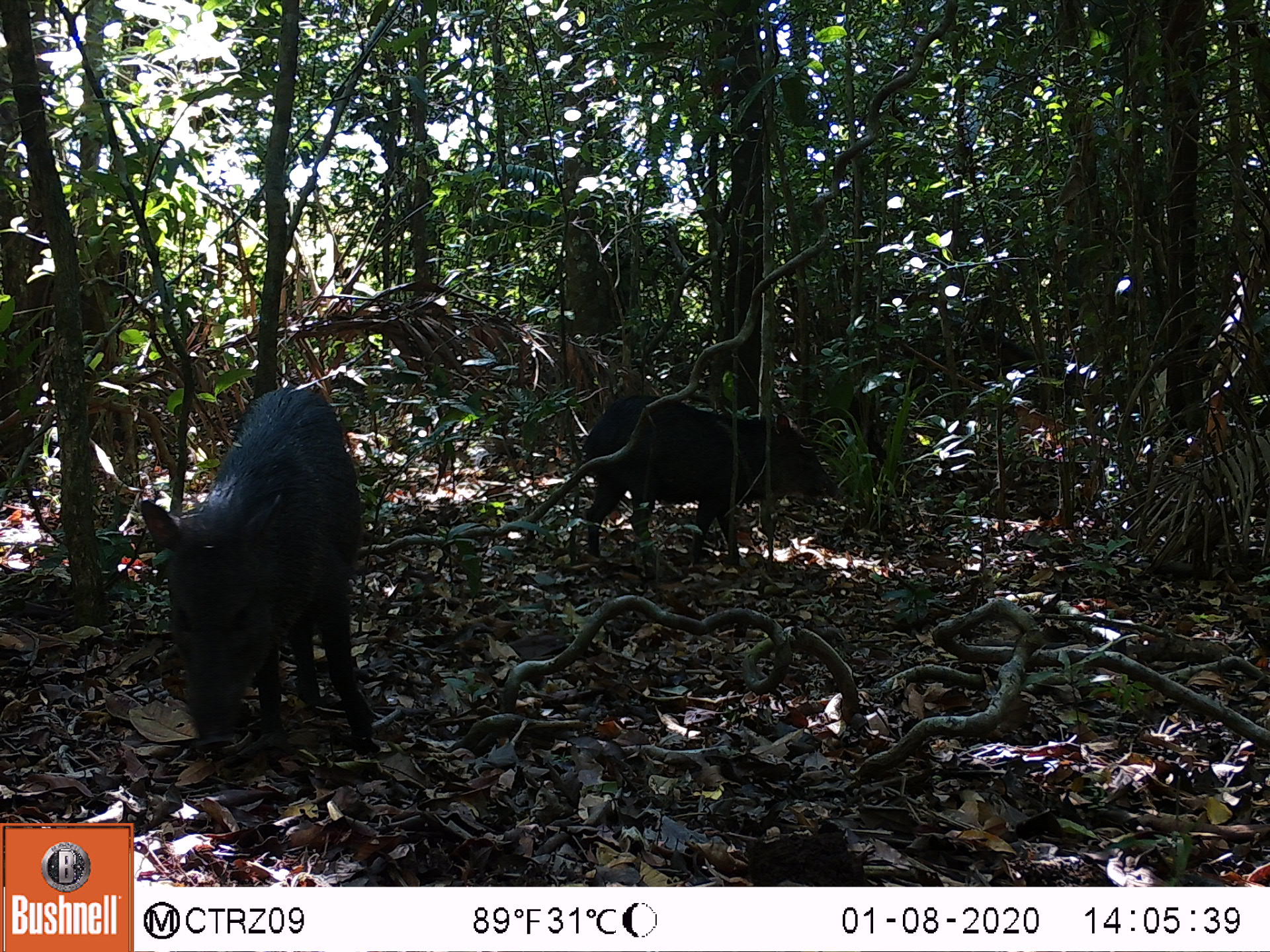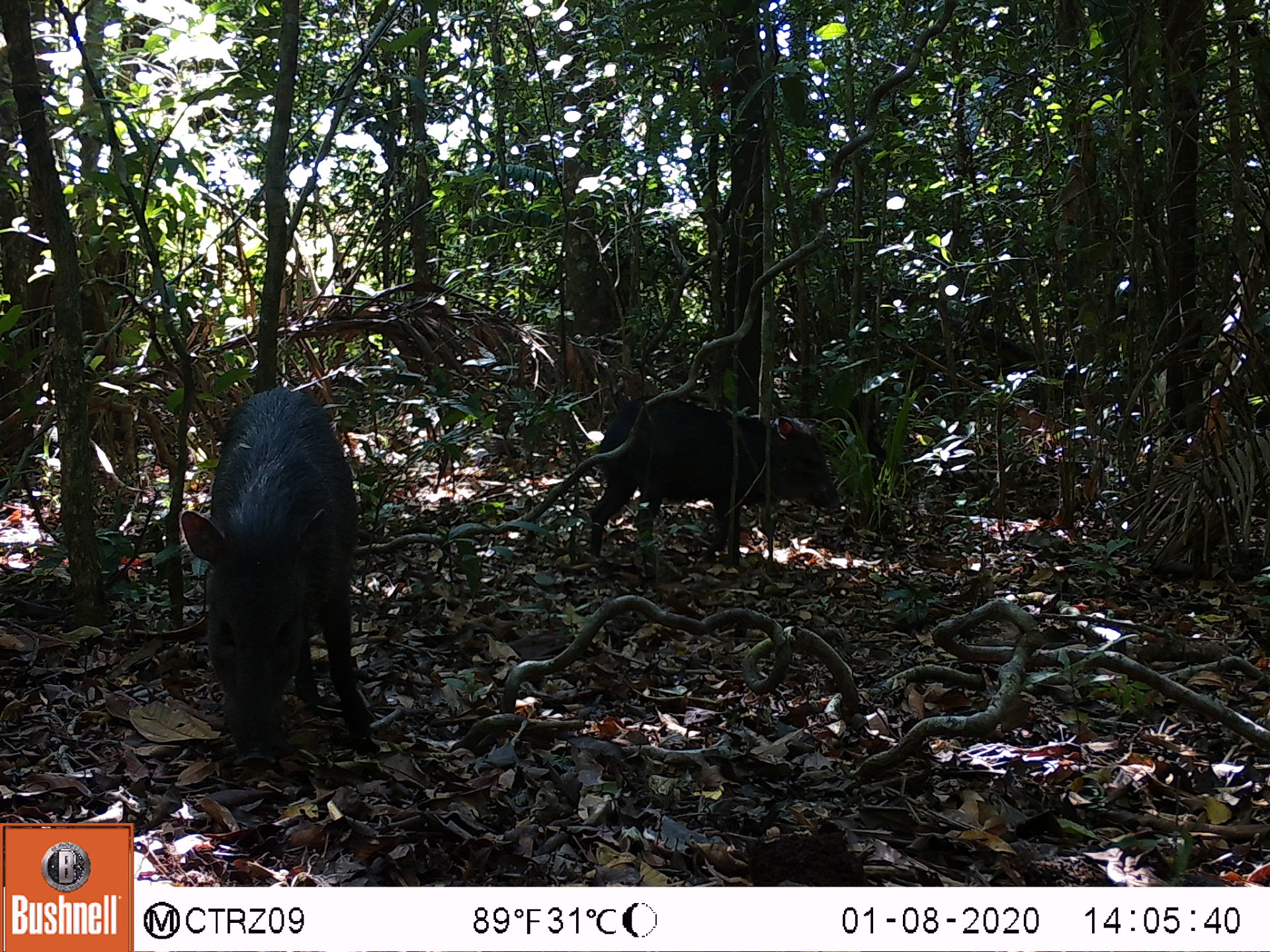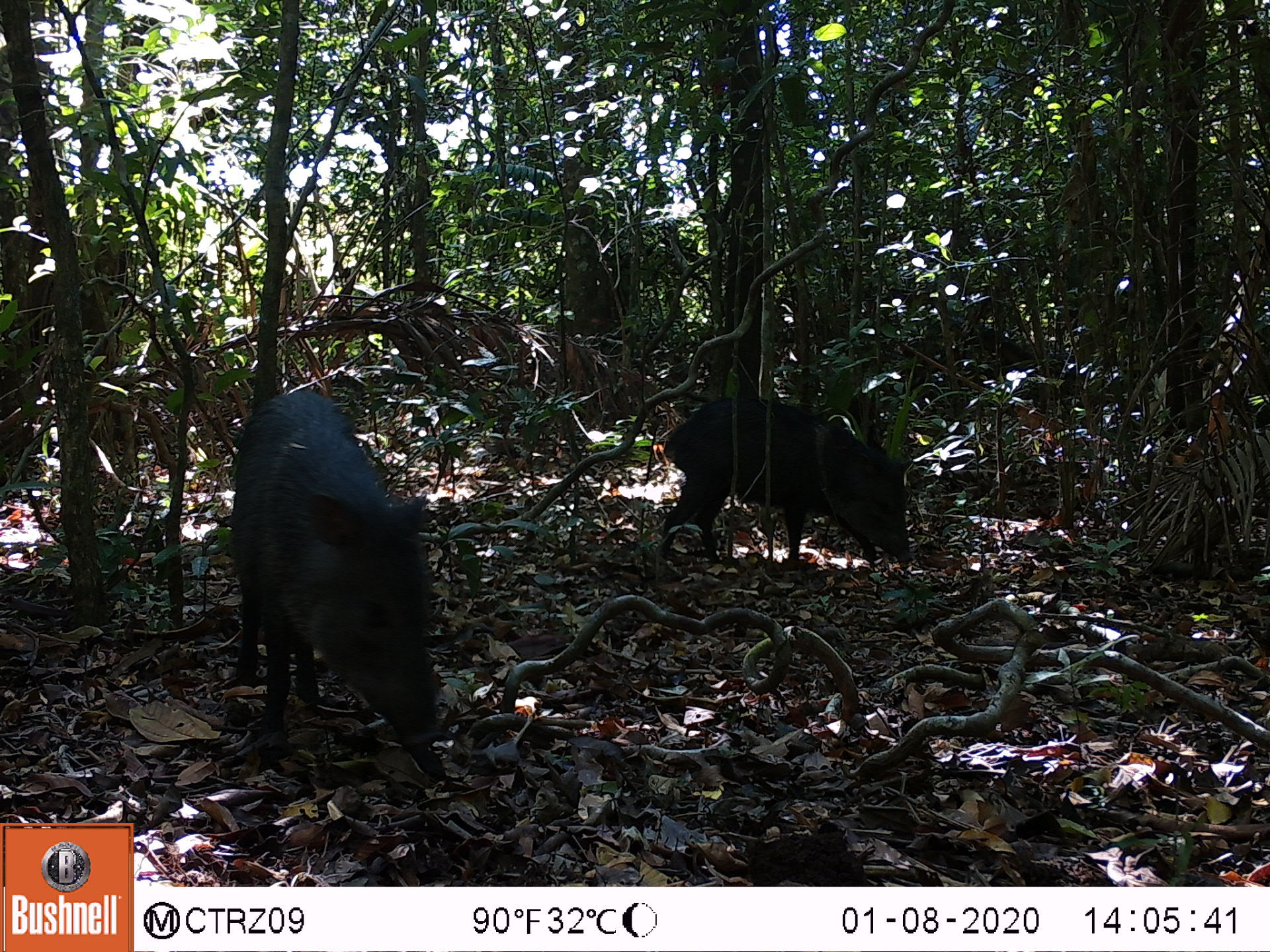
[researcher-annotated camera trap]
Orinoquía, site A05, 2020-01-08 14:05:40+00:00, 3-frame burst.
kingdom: Animalia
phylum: Chordata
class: Mammalia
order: Artiodactyla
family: Tayassuidae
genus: Pecari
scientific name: Pecari tajacu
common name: collared peccary